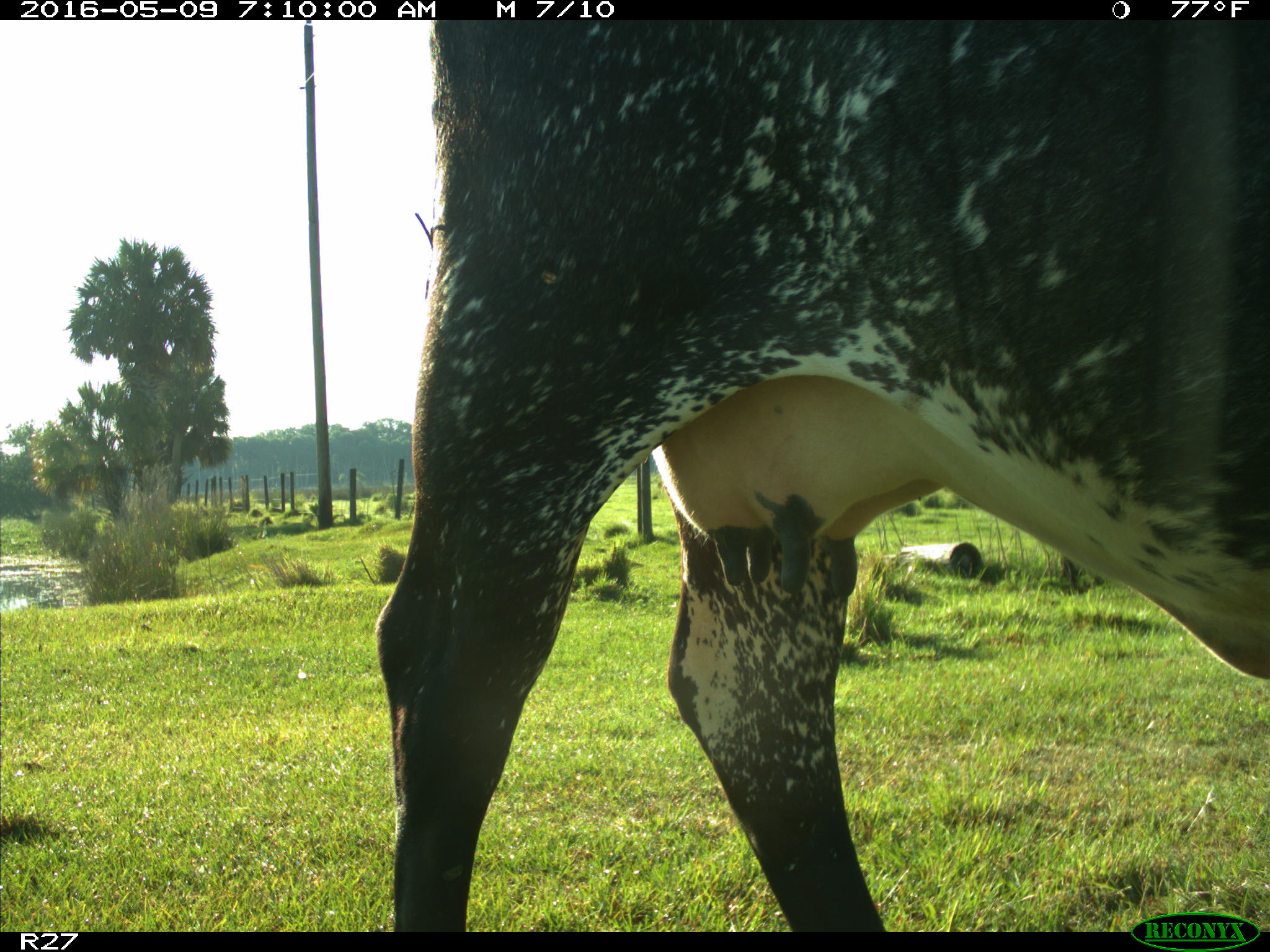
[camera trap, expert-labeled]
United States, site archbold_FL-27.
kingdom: Animalia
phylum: Chordata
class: Mammalia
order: Artiodactyla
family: Bovidae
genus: Bos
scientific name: Bos taurus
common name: domestic cow